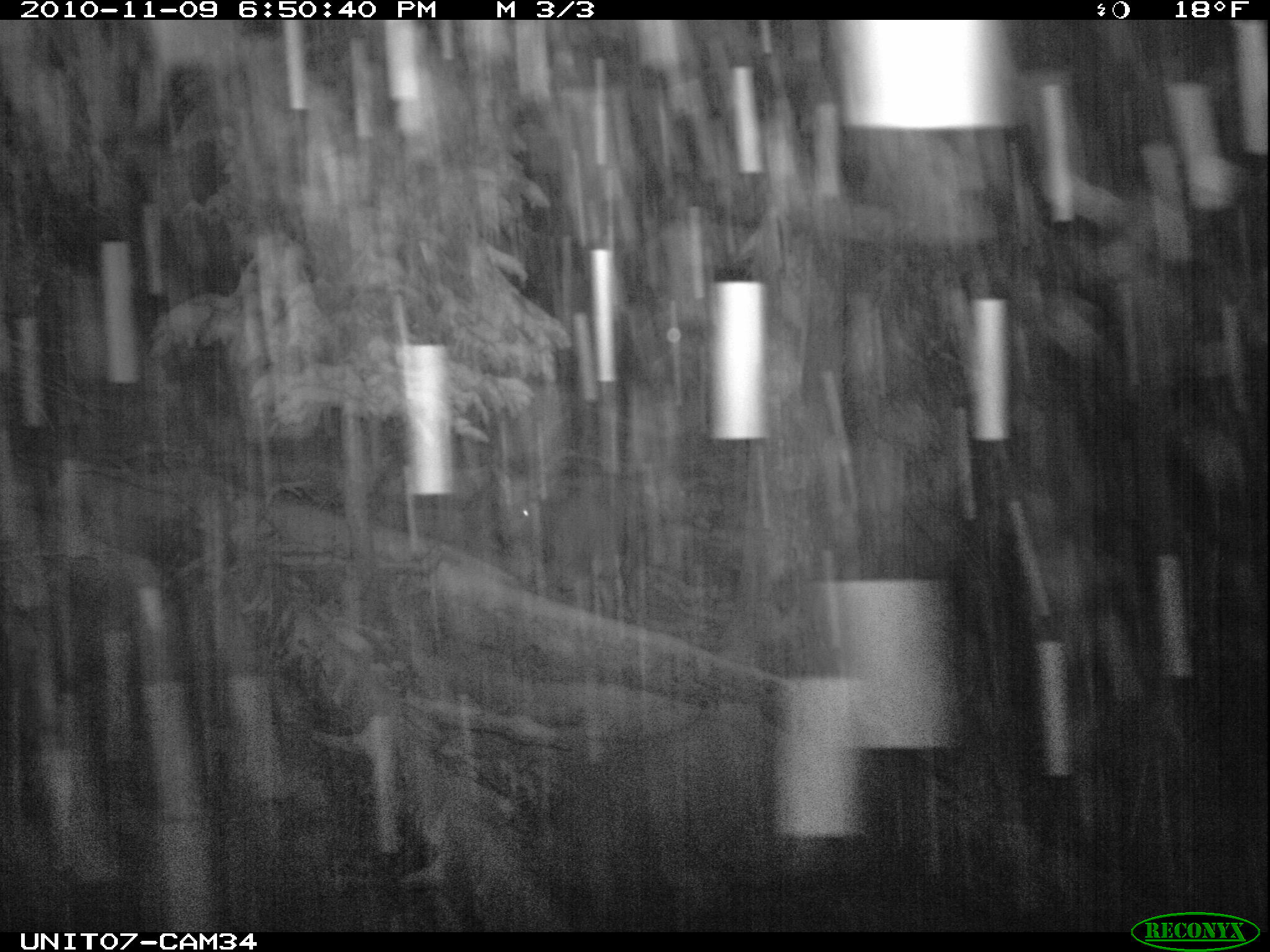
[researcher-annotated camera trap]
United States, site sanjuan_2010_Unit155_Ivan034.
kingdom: Animalia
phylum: Chordata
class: Mammalia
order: Artiodactyla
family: Cervidae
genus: Cervus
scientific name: Cervus elaphus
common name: red deer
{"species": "Cervus elaphus (red deer)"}